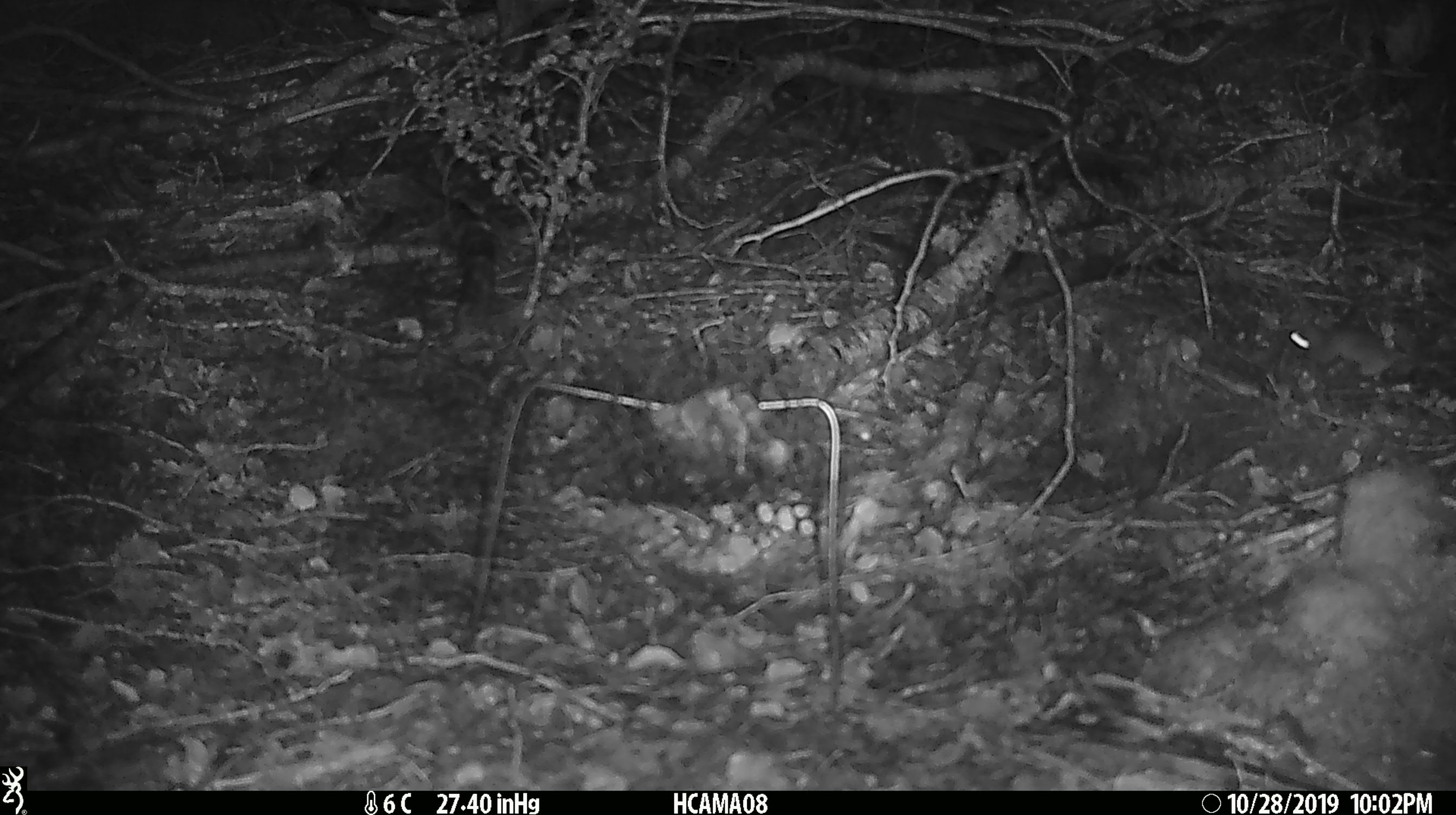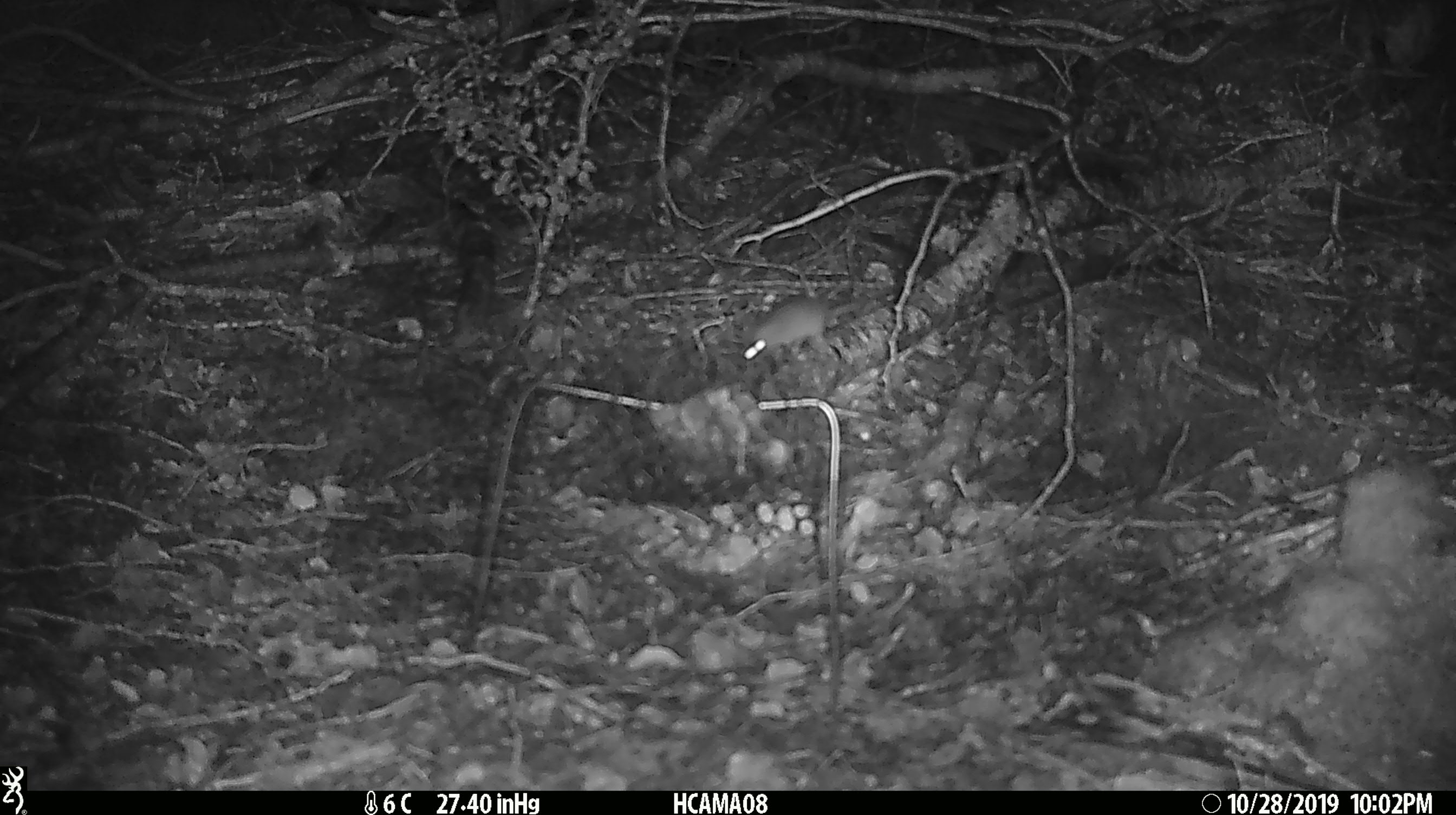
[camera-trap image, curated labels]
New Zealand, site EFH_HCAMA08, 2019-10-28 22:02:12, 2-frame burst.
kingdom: Animalia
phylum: Chordata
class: Mammalia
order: Rodentia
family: Muridae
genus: Mus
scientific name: Mus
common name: mouse